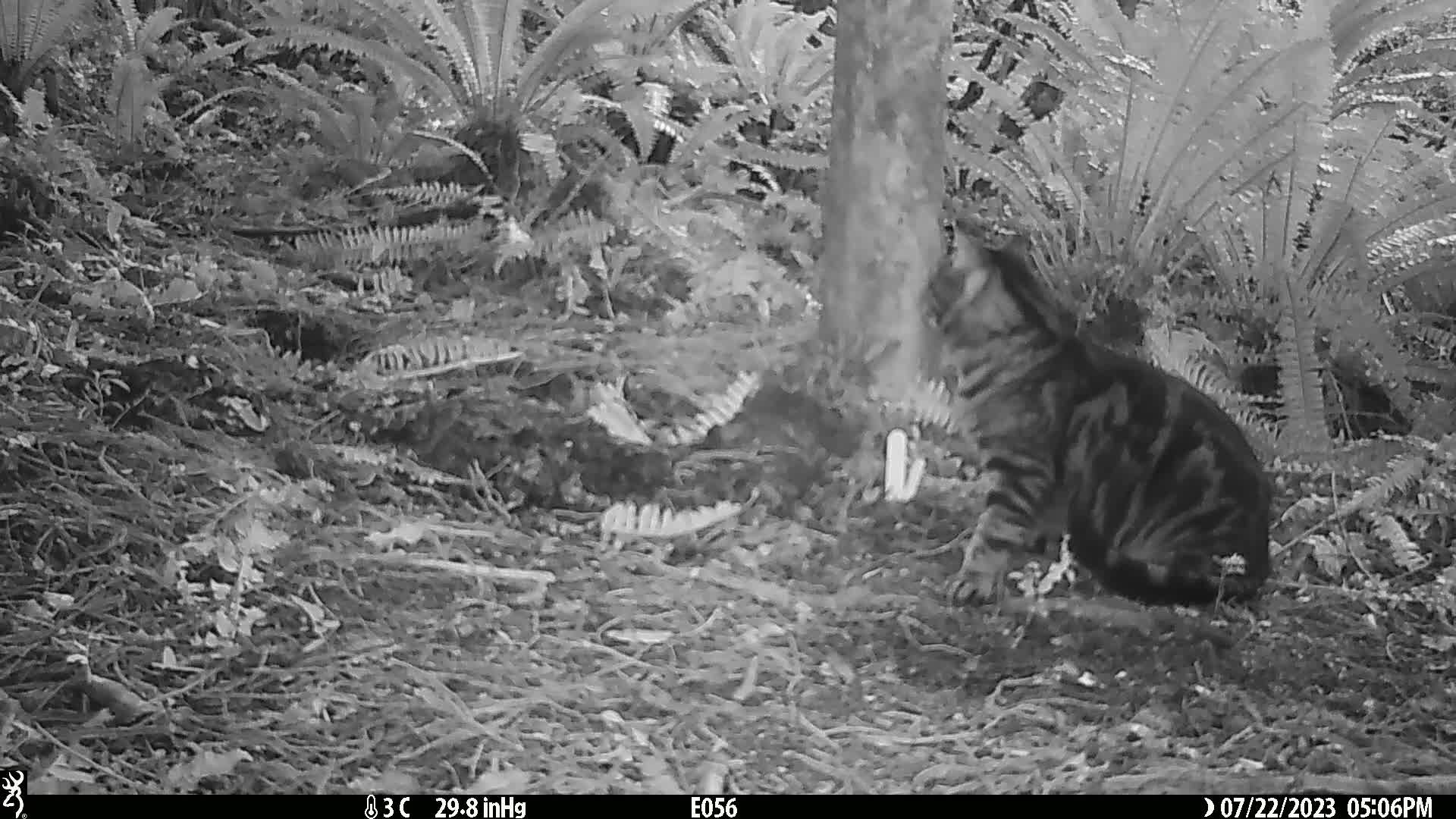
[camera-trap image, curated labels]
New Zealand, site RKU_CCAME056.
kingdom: Animalia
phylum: Chordata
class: Mammalia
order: Carnivora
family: Felidae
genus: Felis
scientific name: Felis catus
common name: domestic cat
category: cat